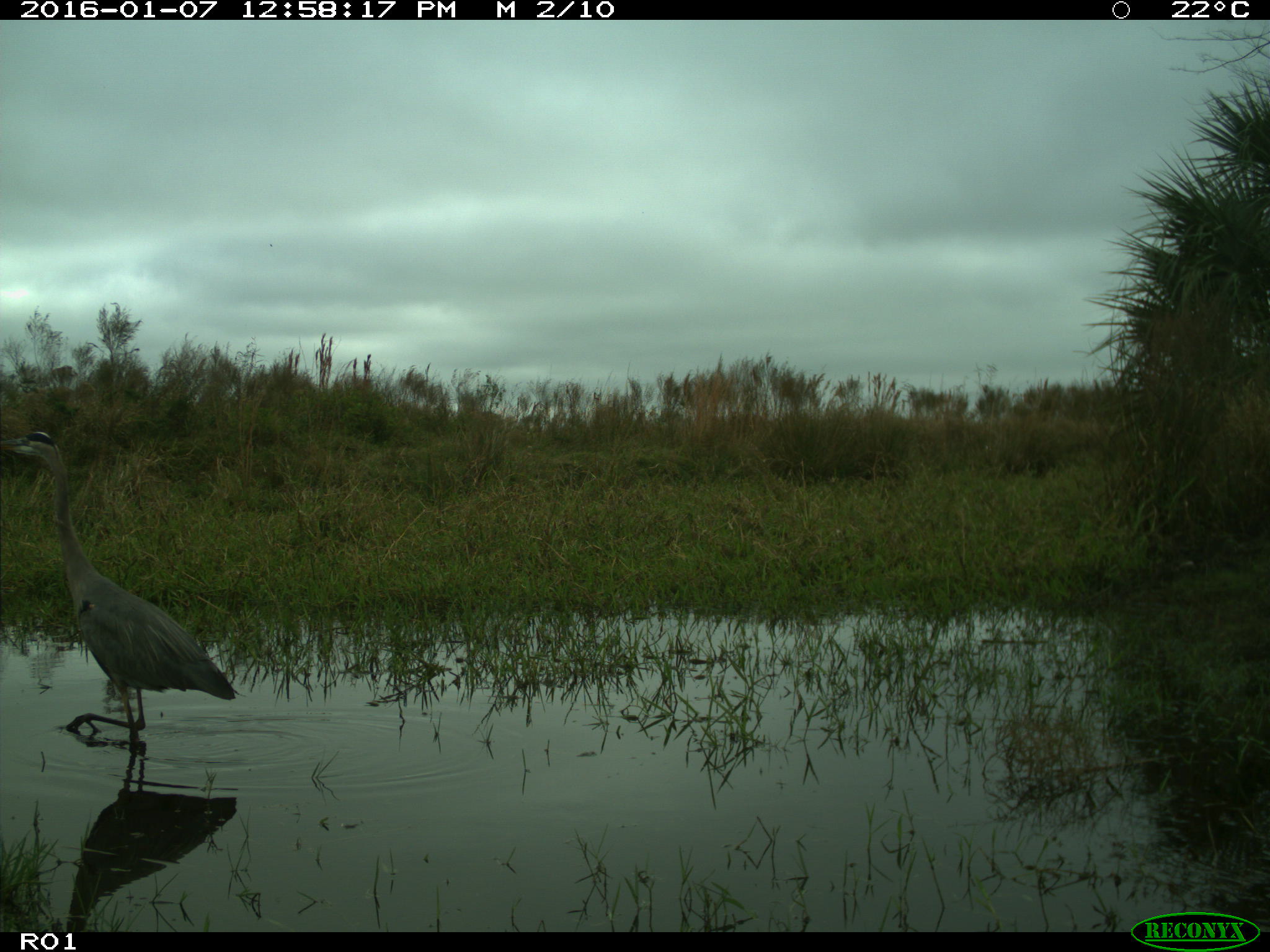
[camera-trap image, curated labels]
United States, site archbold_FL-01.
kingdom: Animalia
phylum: Chordata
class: Aves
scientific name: Aves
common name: birds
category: unidentified bird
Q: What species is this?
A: Unidentified bird (birds) (Aves).